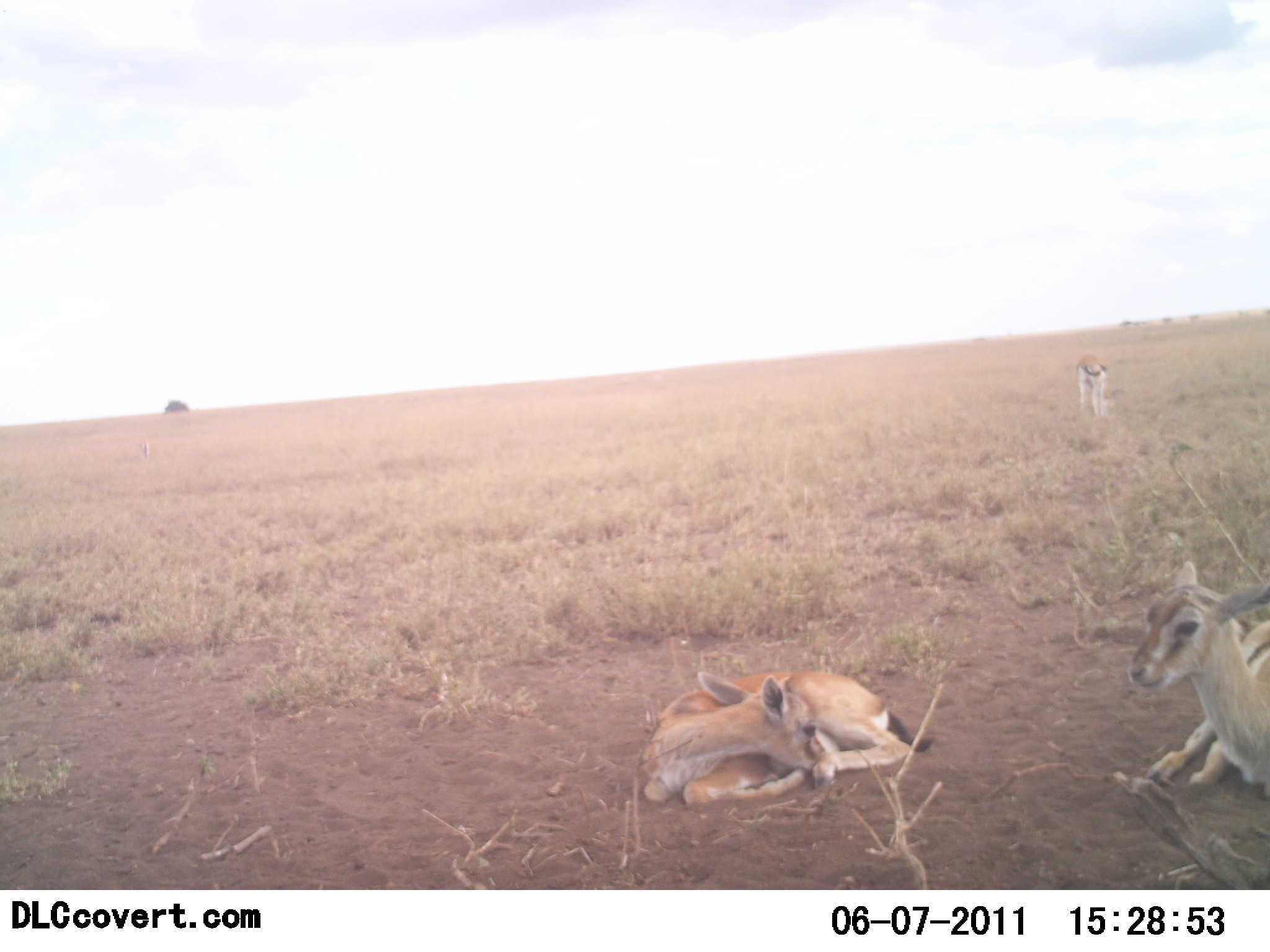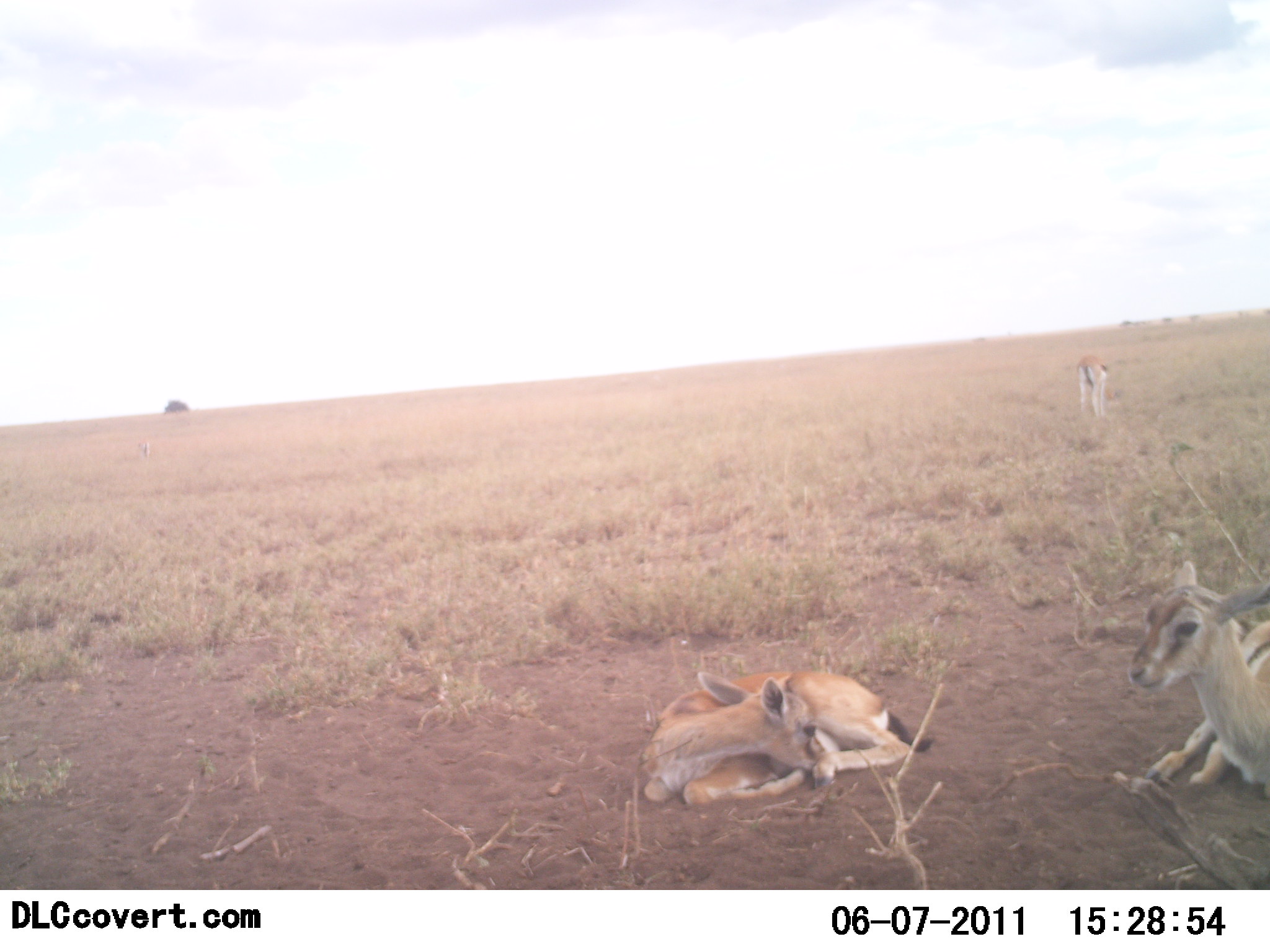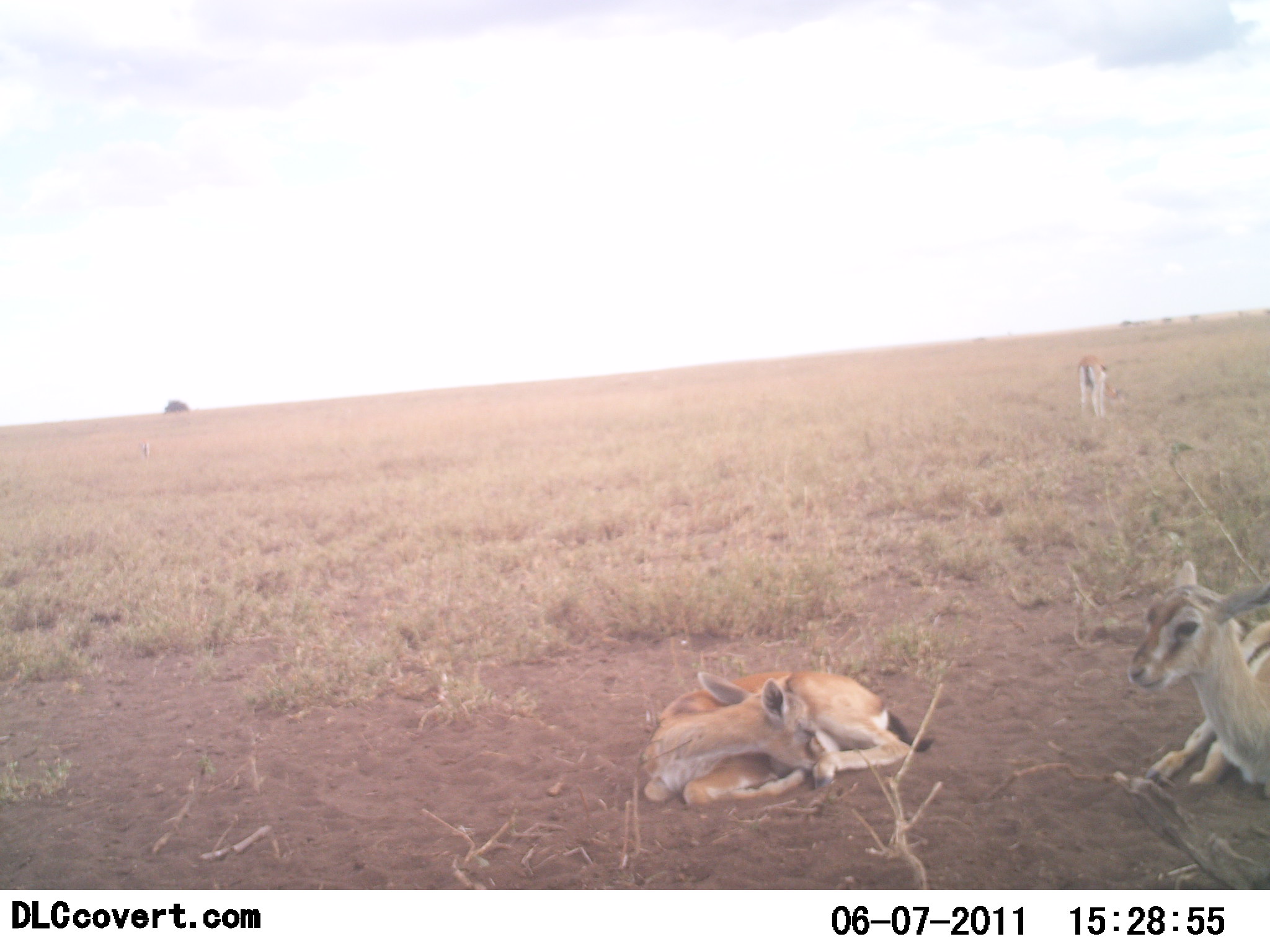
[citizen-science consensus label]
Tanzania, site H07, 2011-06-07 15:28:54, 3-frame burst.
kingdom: Animalia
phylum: Chordata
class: Mammalia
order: Artiodactyla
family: Bovidae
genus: Eudorcas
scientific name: Eudorcas thomsonii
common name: thomson's gazelle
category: gazellethomsons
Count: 3.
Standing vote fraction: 27%.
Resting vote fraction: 100%.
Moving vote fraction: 0%.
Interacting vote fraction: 0%.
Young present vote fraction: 27%.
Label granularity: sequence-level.